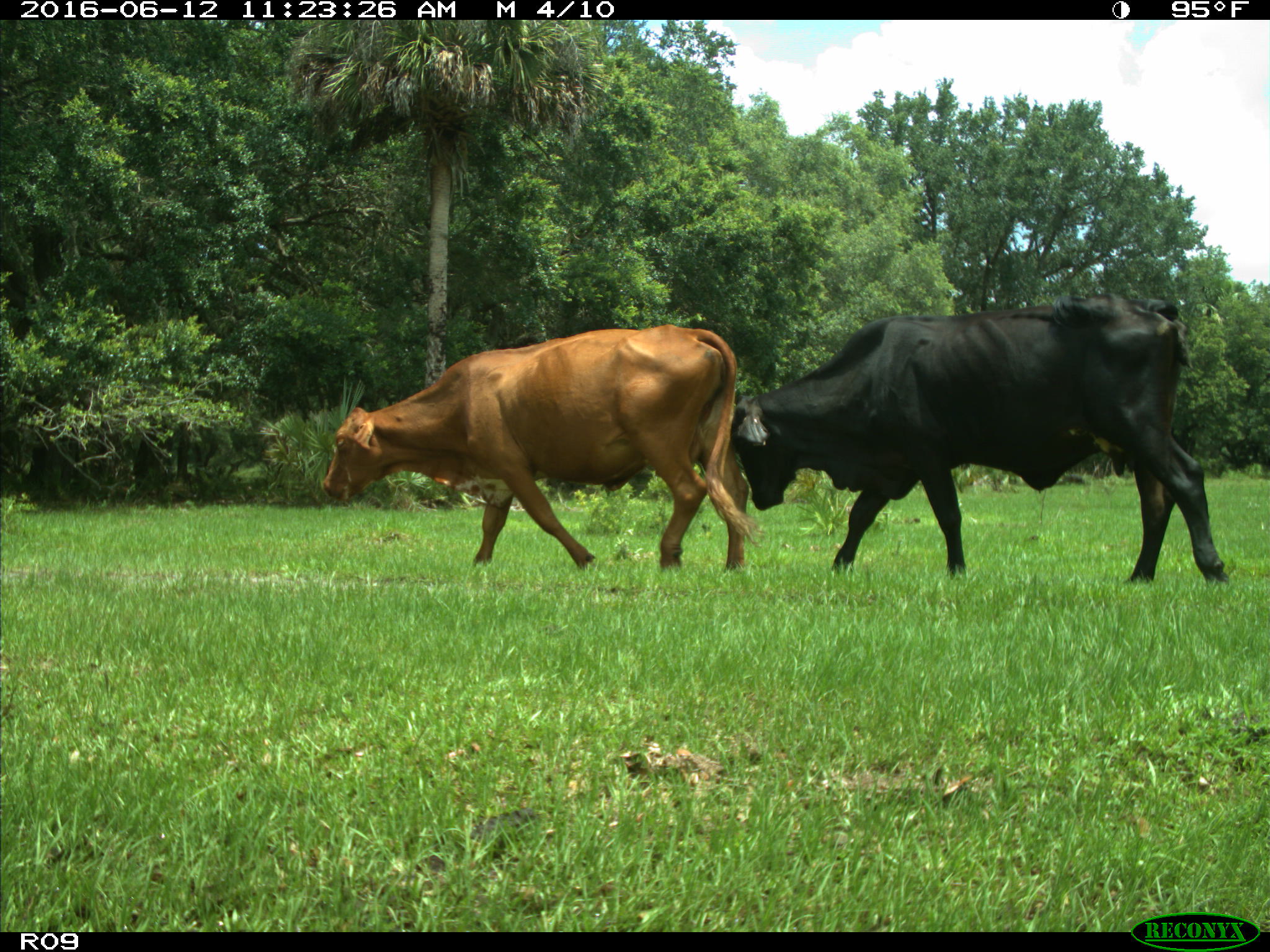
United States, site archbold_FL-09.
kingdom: Animalia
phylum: Chordata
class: Mammalia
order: Artiodactyla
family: Bovidae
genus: Bos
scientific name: Bos taurus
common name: domestic cow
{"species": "Bos taurus (domestic cow)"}